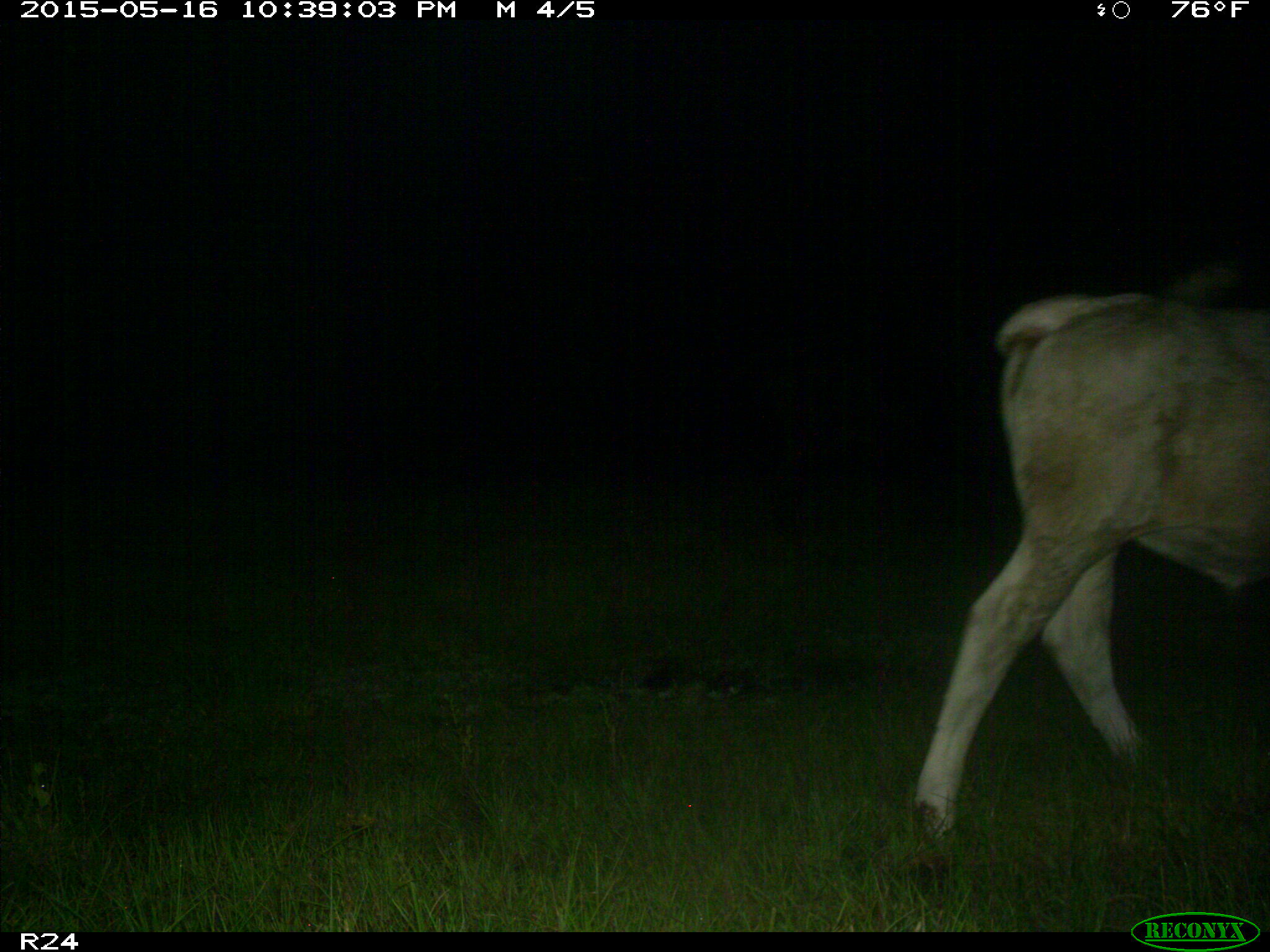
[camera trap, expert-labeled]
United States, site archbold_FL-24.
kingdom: Animalia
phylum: Chordata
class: Mammalia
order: Artiodactyla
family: Bovidae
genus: Bos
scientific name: Bos taurus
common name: domestic cow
Bos taurus (domestic cow).